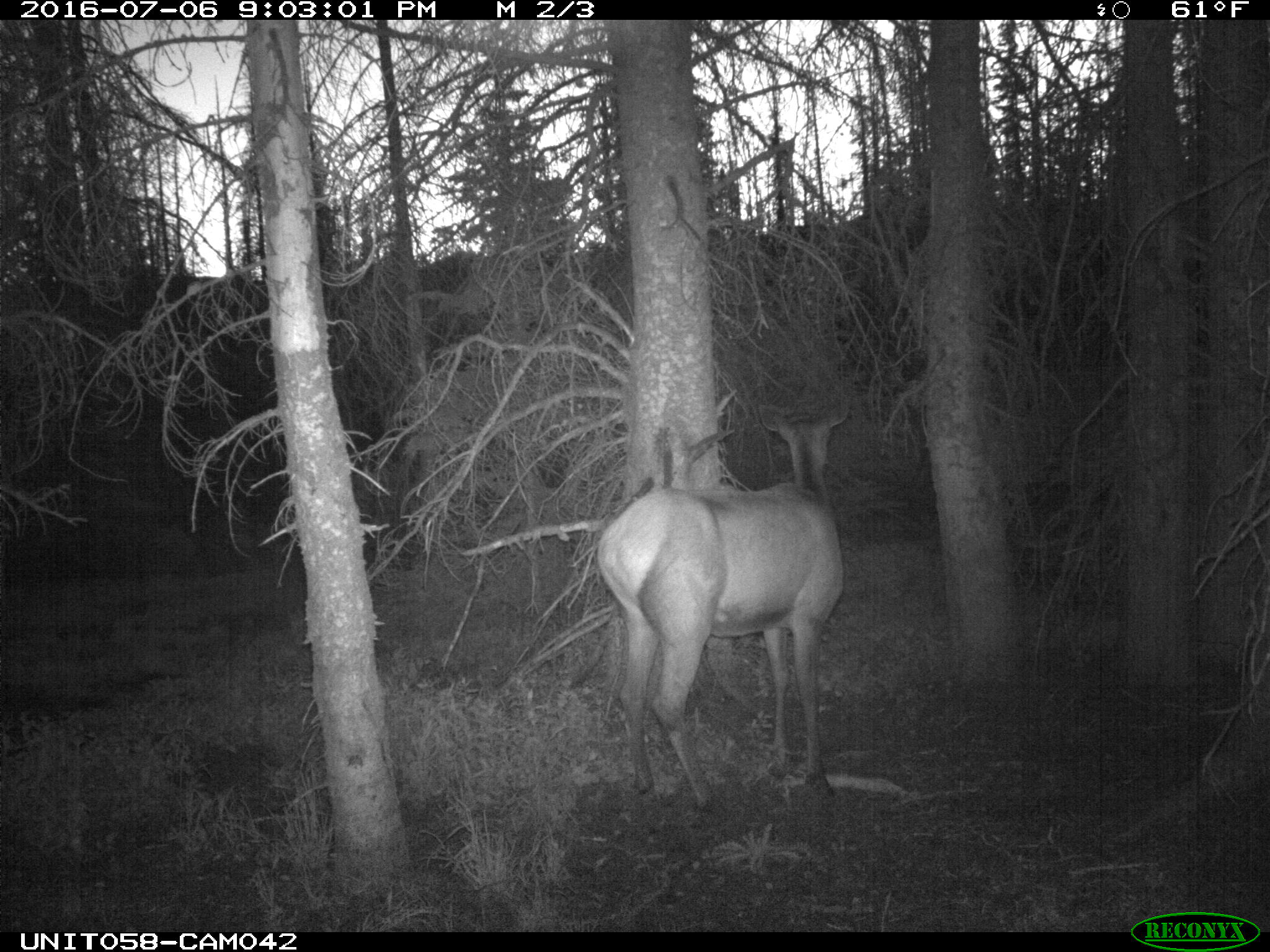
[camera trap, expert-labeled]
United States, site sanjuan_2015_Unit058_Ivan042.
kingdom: Animalia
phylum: Chordata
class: Mammalia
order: Artiodactyla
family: Cervidae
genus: Cervus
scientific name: Cervus elaphus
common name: red deer